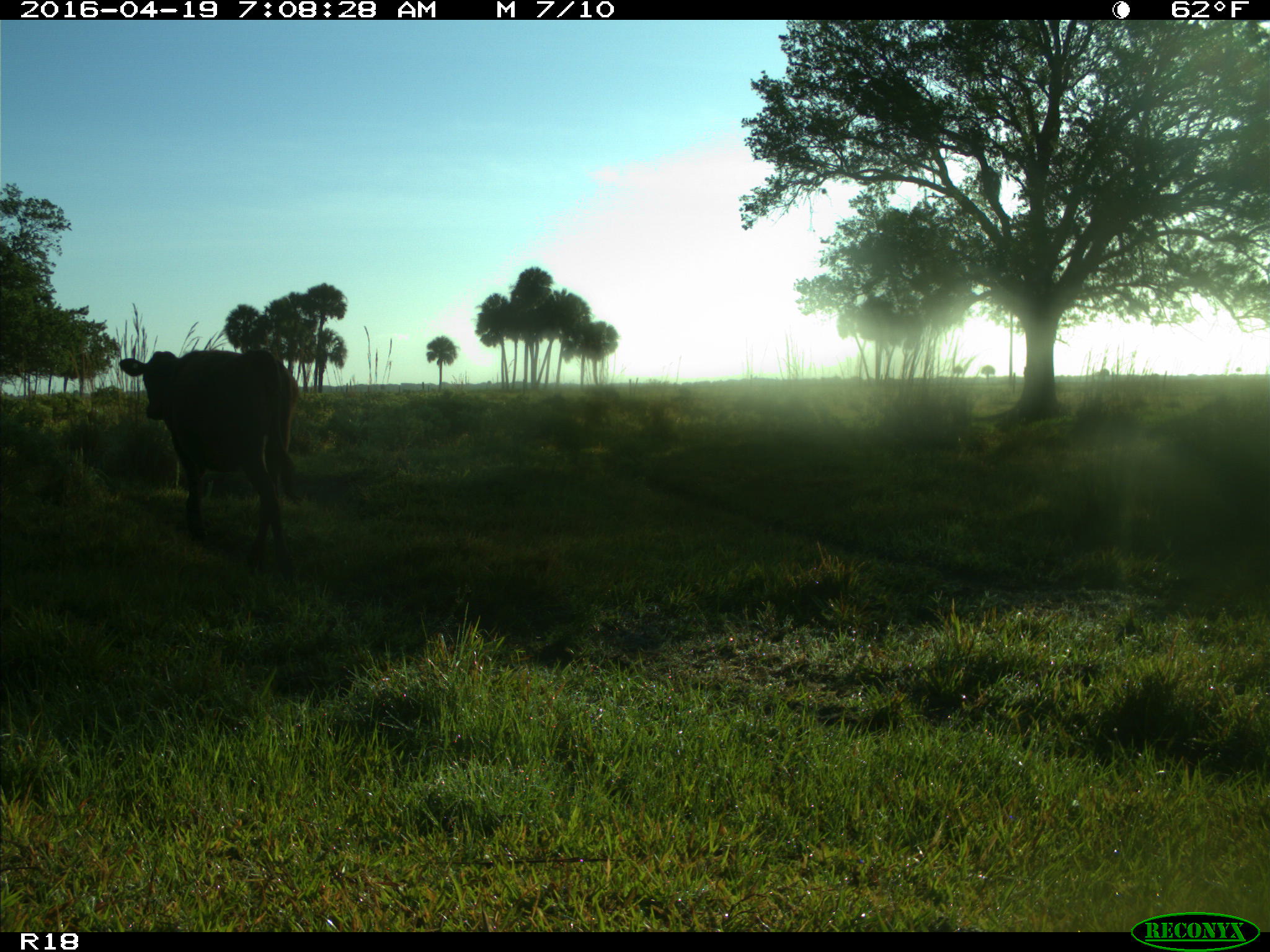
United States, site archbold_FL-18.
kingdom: Animalia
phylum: Chordata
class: Mammalia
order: Artiodactyla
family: Bovidae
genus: Bos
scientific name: Bos taurus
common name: domestic cow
Bos taurus (domestic cow).